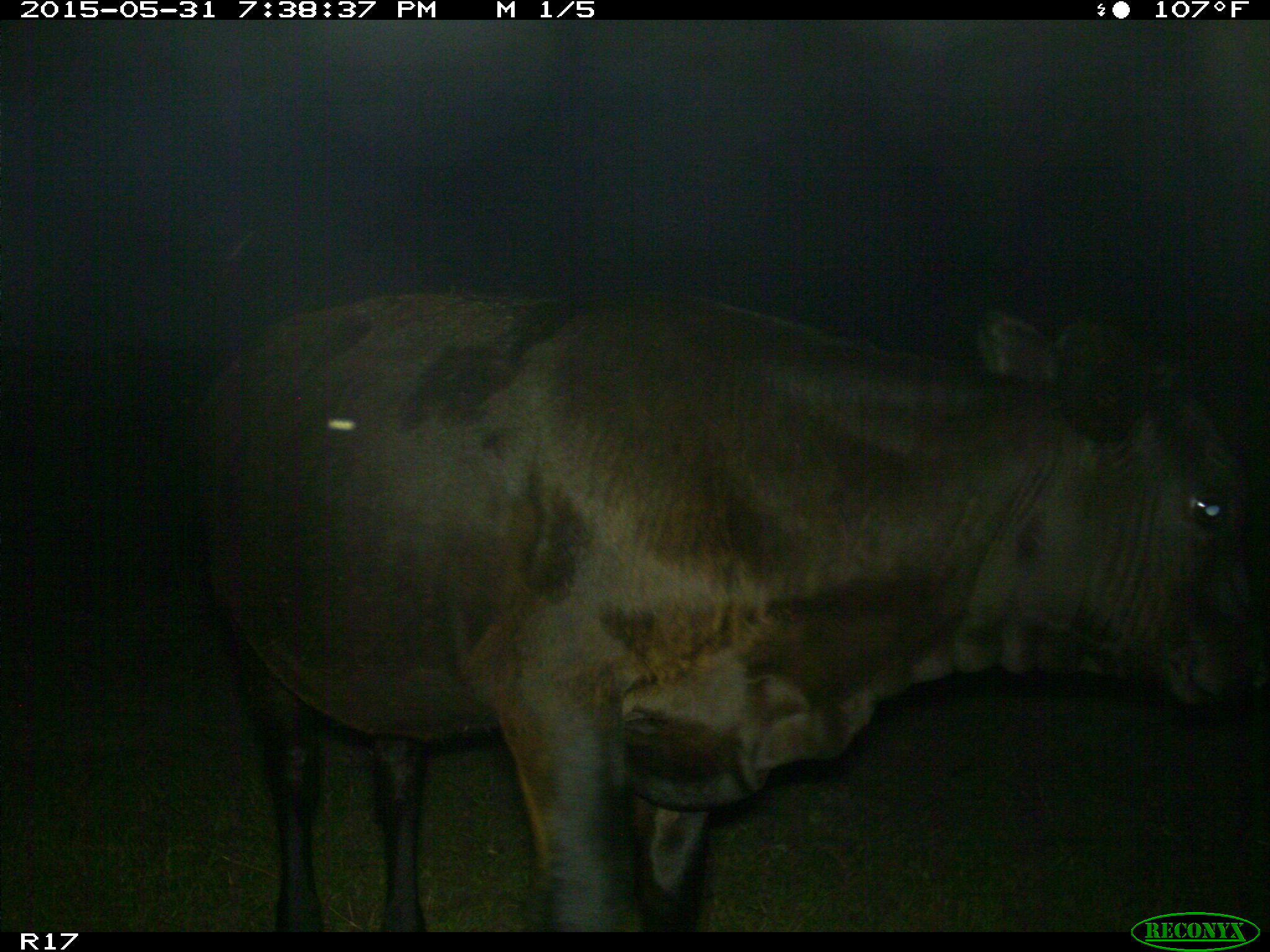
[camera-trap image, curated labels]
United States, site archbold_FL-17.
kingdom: Animalia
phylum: Chordata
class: Mammalia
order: Artiodactyla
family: Bovidae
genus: Bos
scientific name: Bos taurus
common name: domestic cow